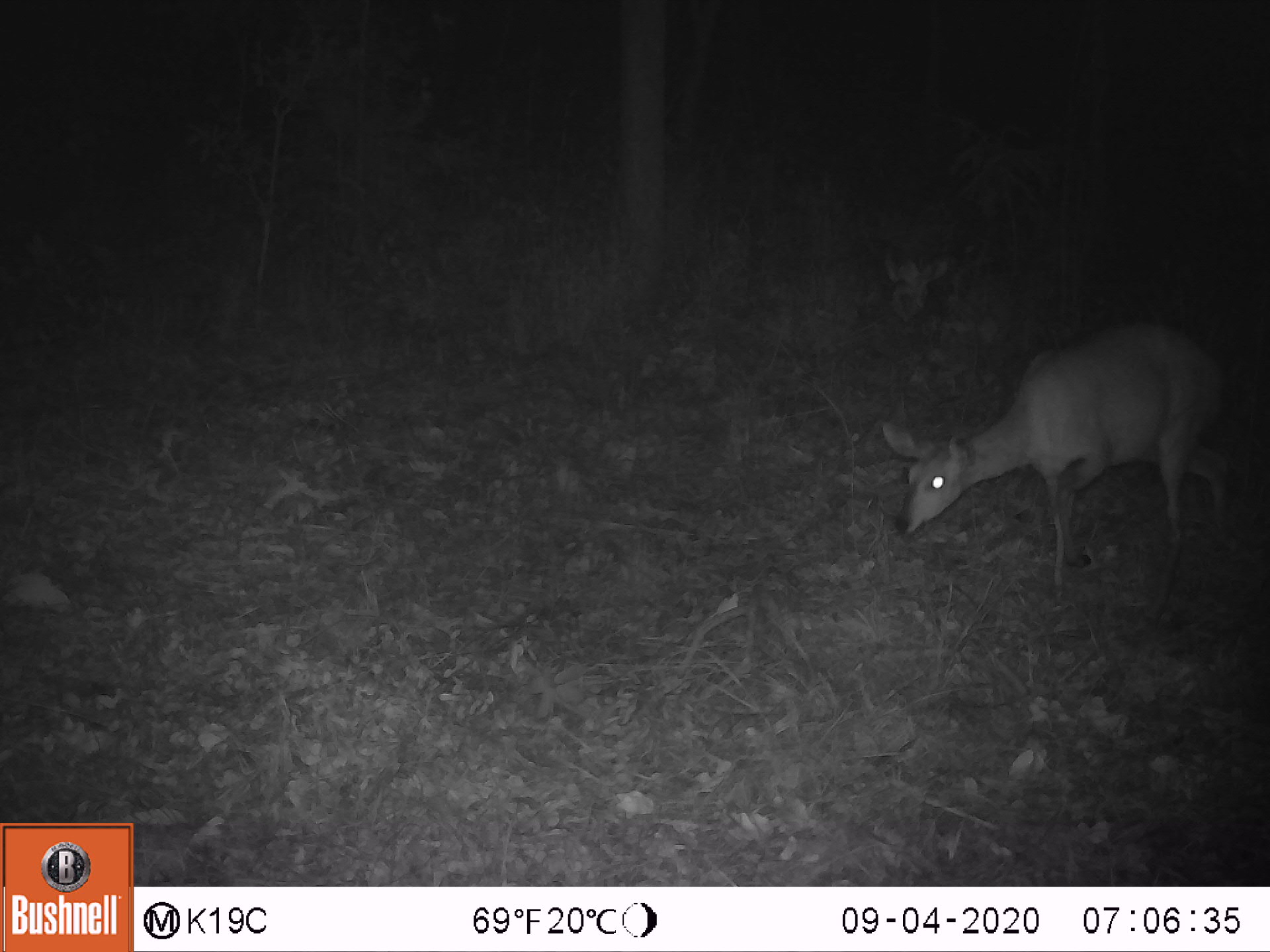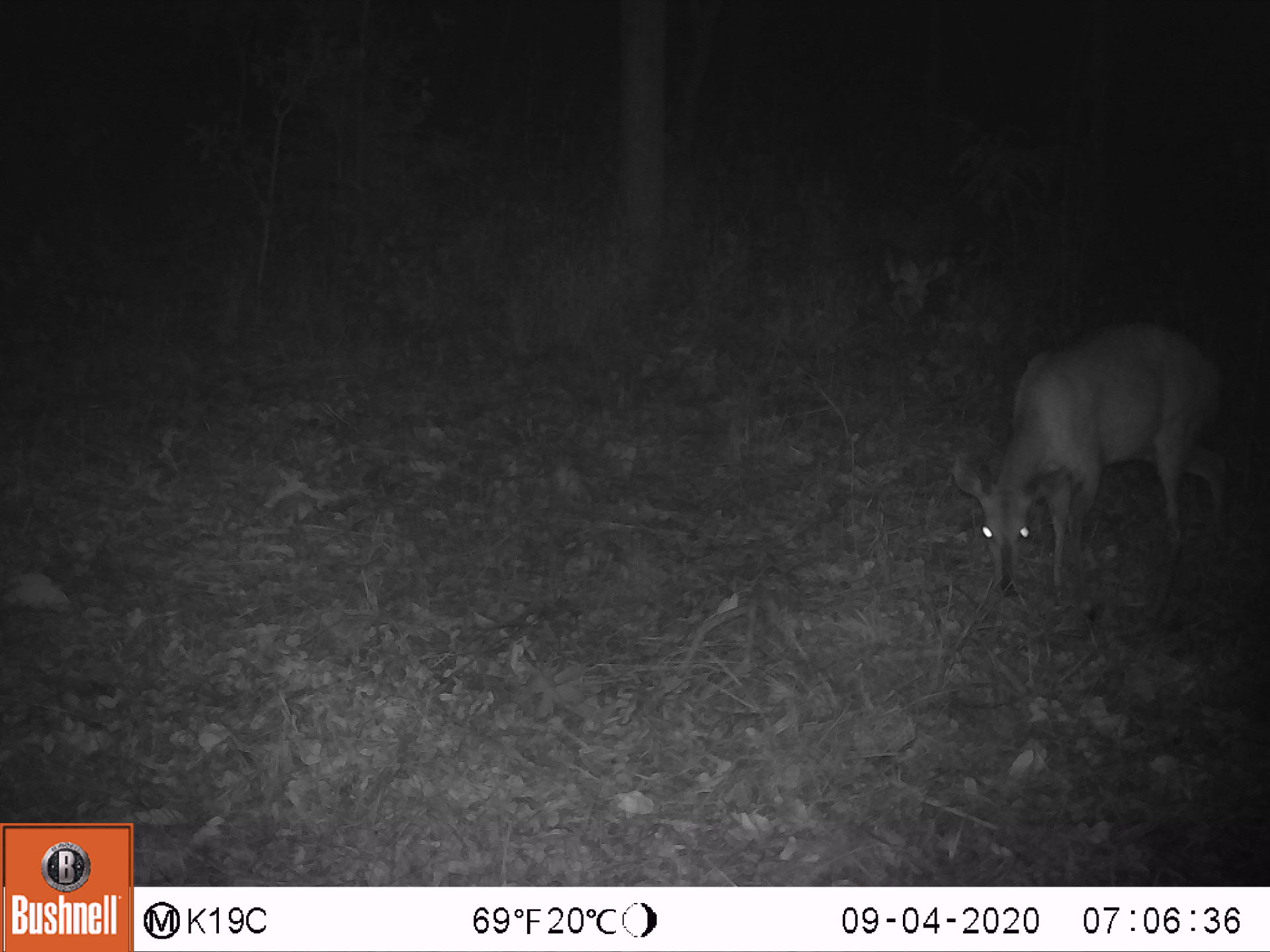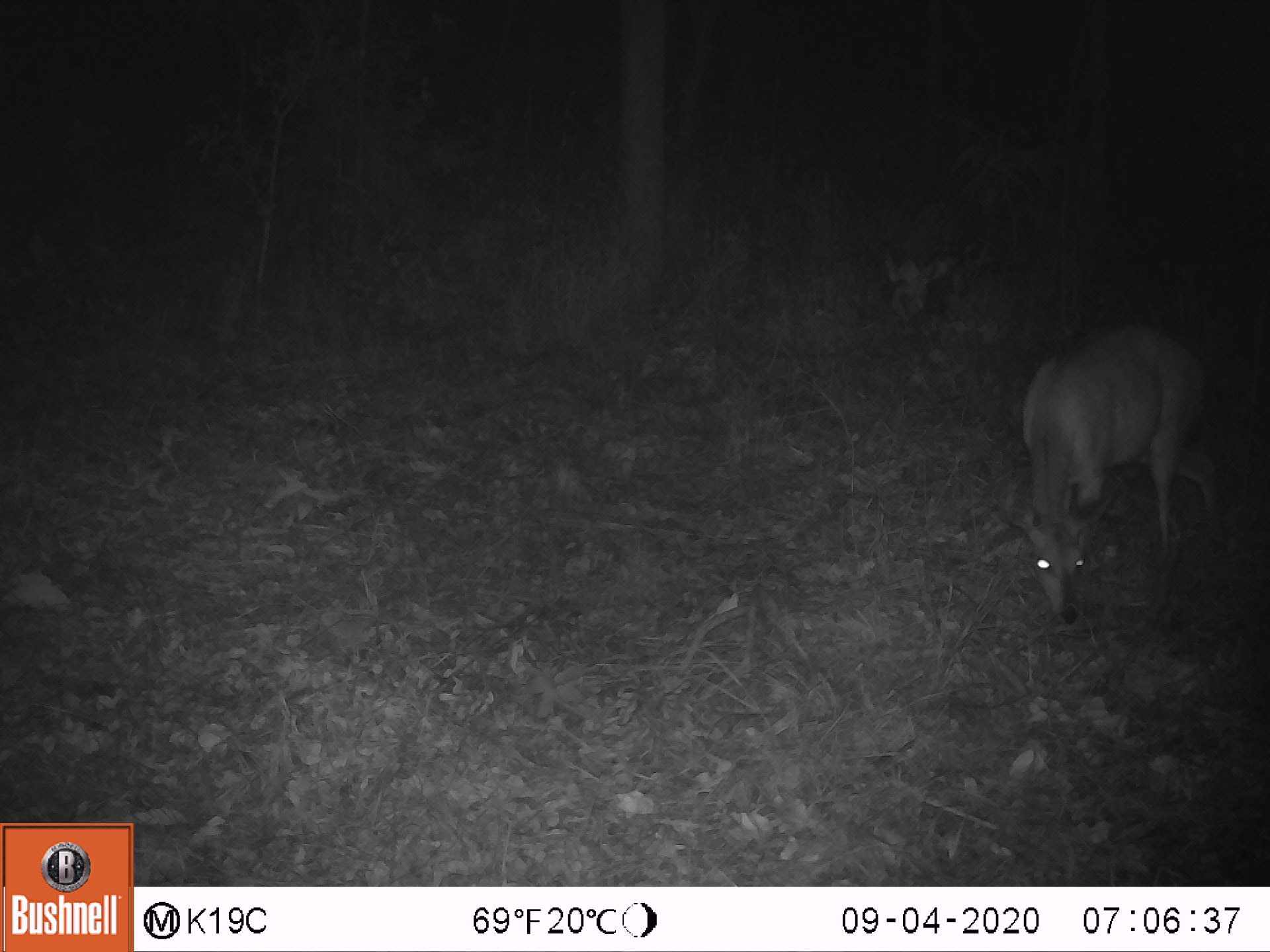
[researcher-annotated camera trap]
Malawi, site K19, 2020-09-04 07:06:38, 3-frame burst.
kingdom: Animalia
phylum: Chordata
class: Mammalia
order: Artiodactyla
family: Bovidae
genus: Tragelaphus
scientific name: Tragelaphus sylvaticus sylvaticus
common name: cape bushbuck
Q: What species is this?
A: Cape bushbuck (Tragelaphus sylvaticus sylvaticus).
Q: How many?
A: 1.